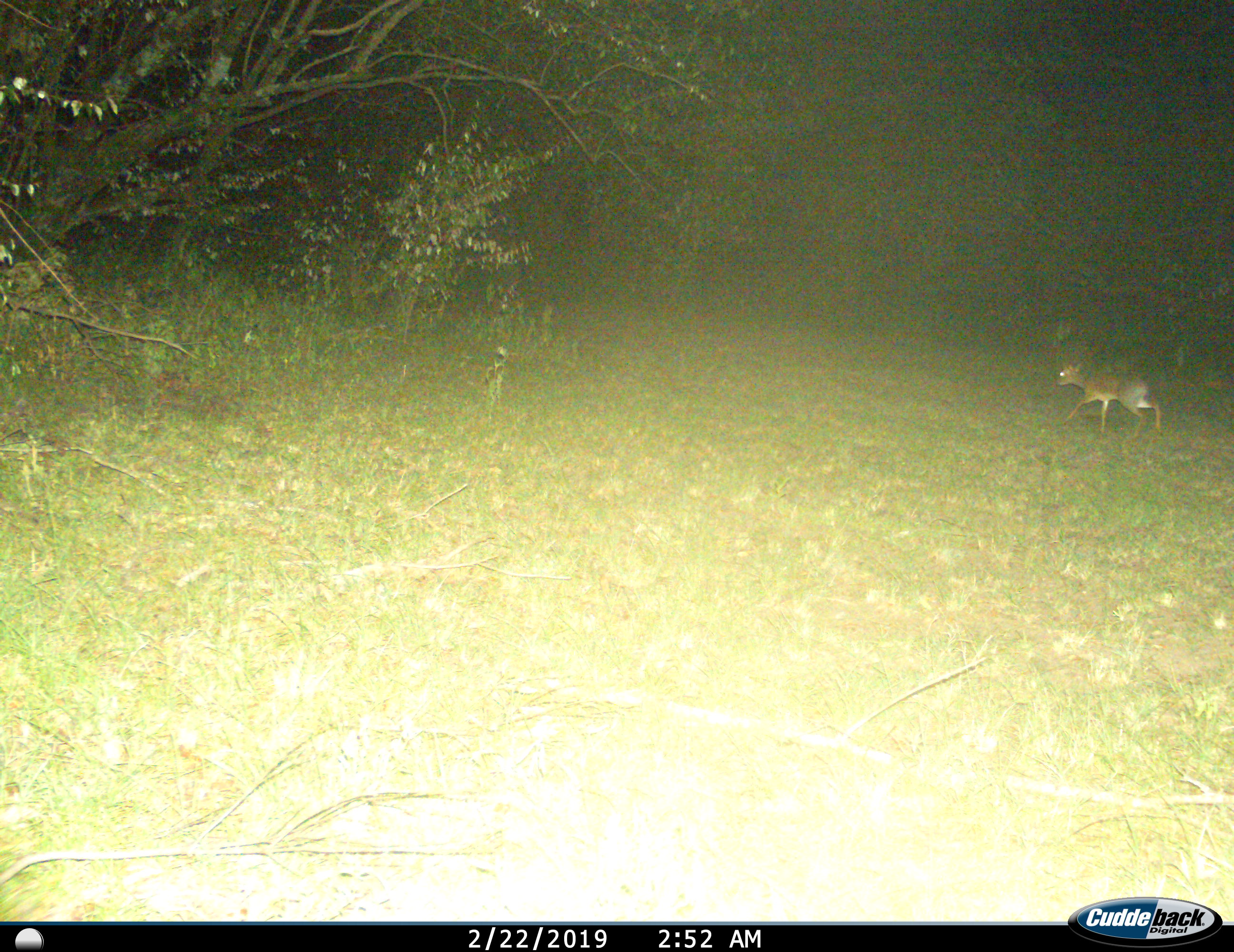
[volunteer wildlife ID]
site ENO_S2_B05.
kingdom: Animalia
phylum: Chordata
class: Mammalia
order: Artiodactyla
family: Bovidae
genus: Madoqua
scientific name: Madoqua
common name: dik-dik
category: dikdik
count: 1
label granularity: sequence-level